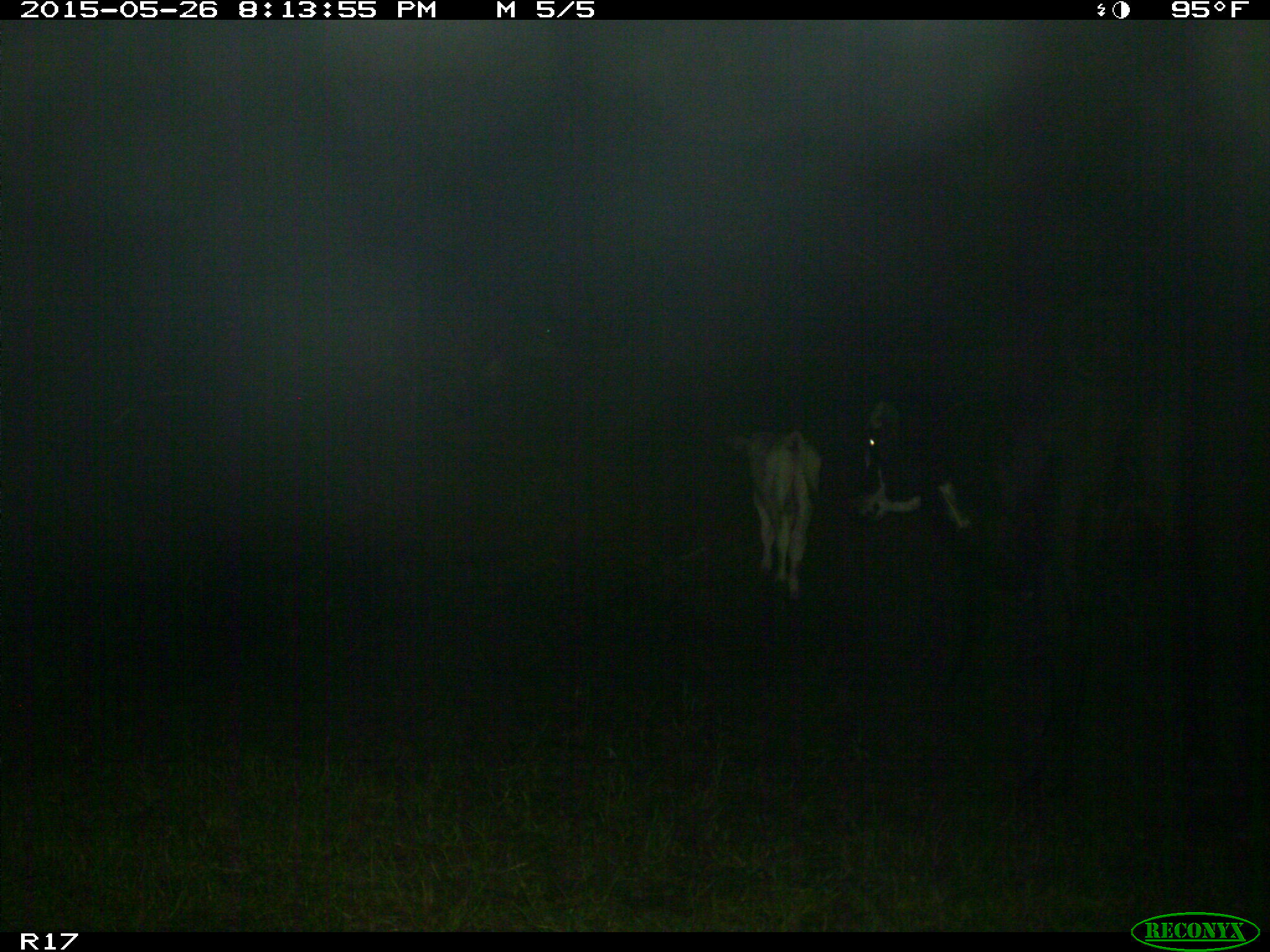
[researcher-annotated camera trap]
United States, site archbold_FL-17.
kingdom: Animalia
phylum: Chordata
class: Mammalia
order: Artiodactyla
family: Bovidae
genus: Bos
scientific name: Bos taurus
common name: domestic cow